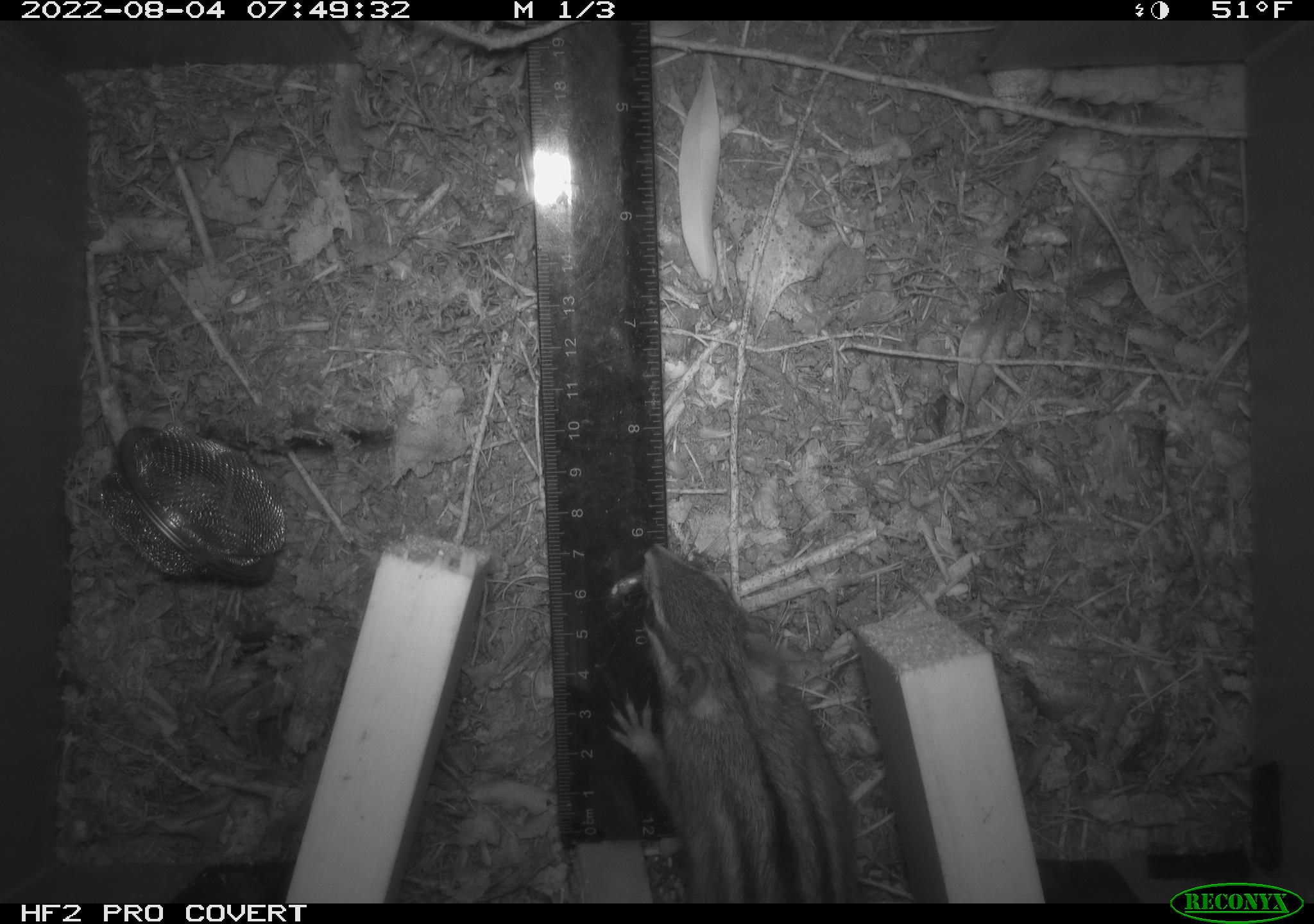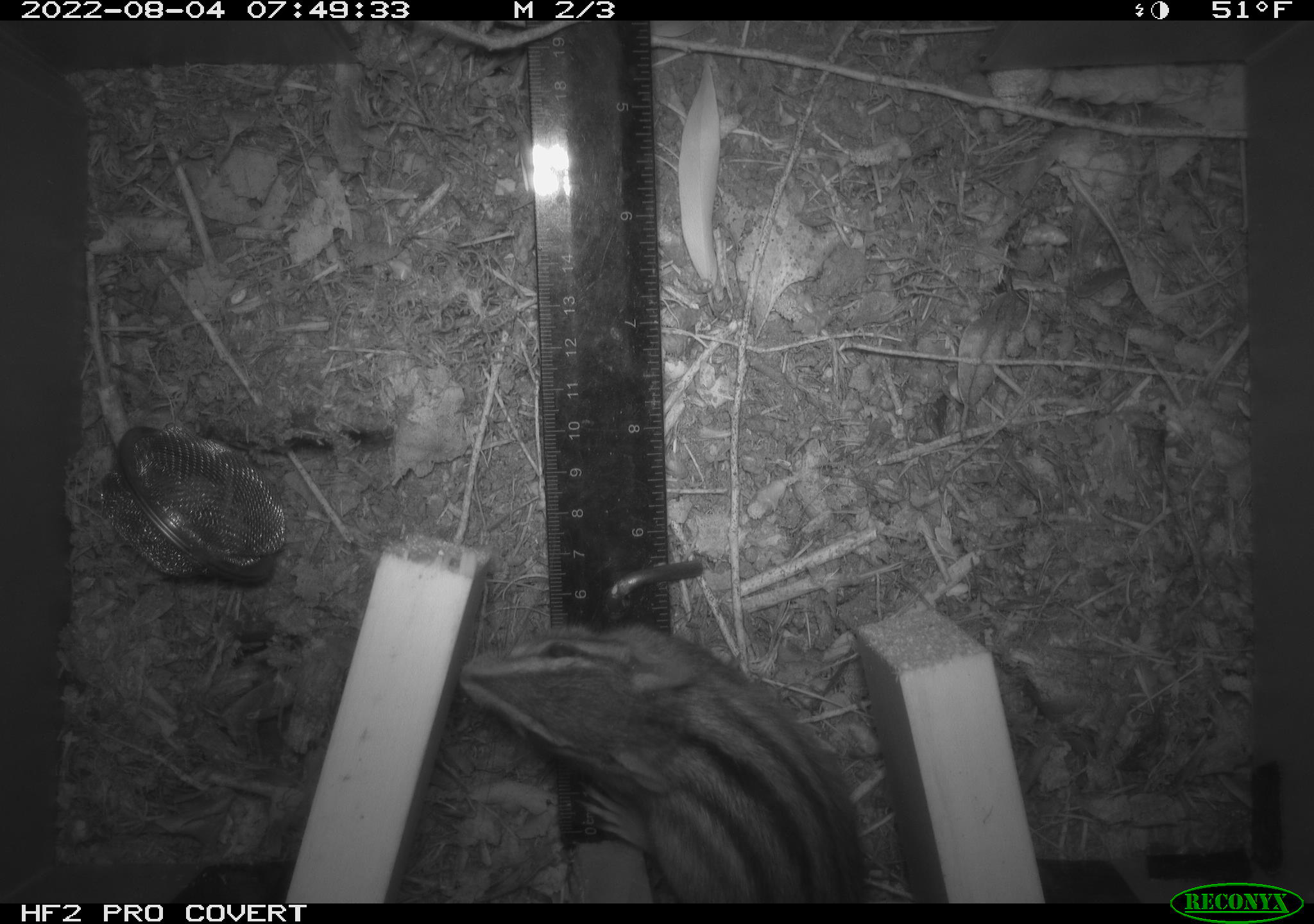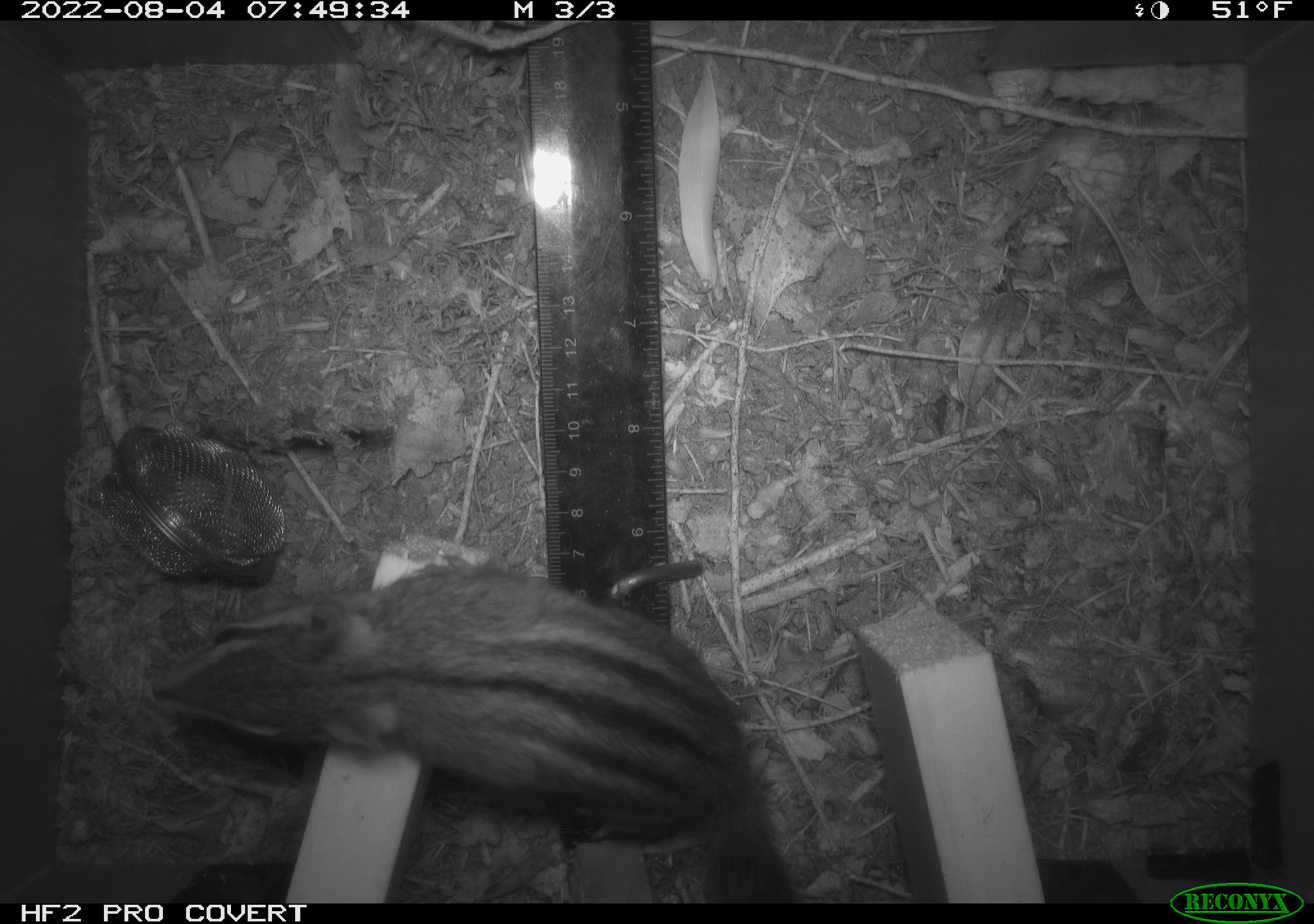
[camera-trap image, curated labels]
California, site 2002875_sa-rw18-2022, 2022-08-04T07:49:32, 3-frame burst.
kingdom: Animalia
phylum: Chordata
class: Mammalia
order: Rodentia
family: Sciuridae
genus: Neotamias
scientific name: Neotamias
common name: western chipmunks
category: neotamias species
Neotamias species (western chipmunks) (Neotamias).